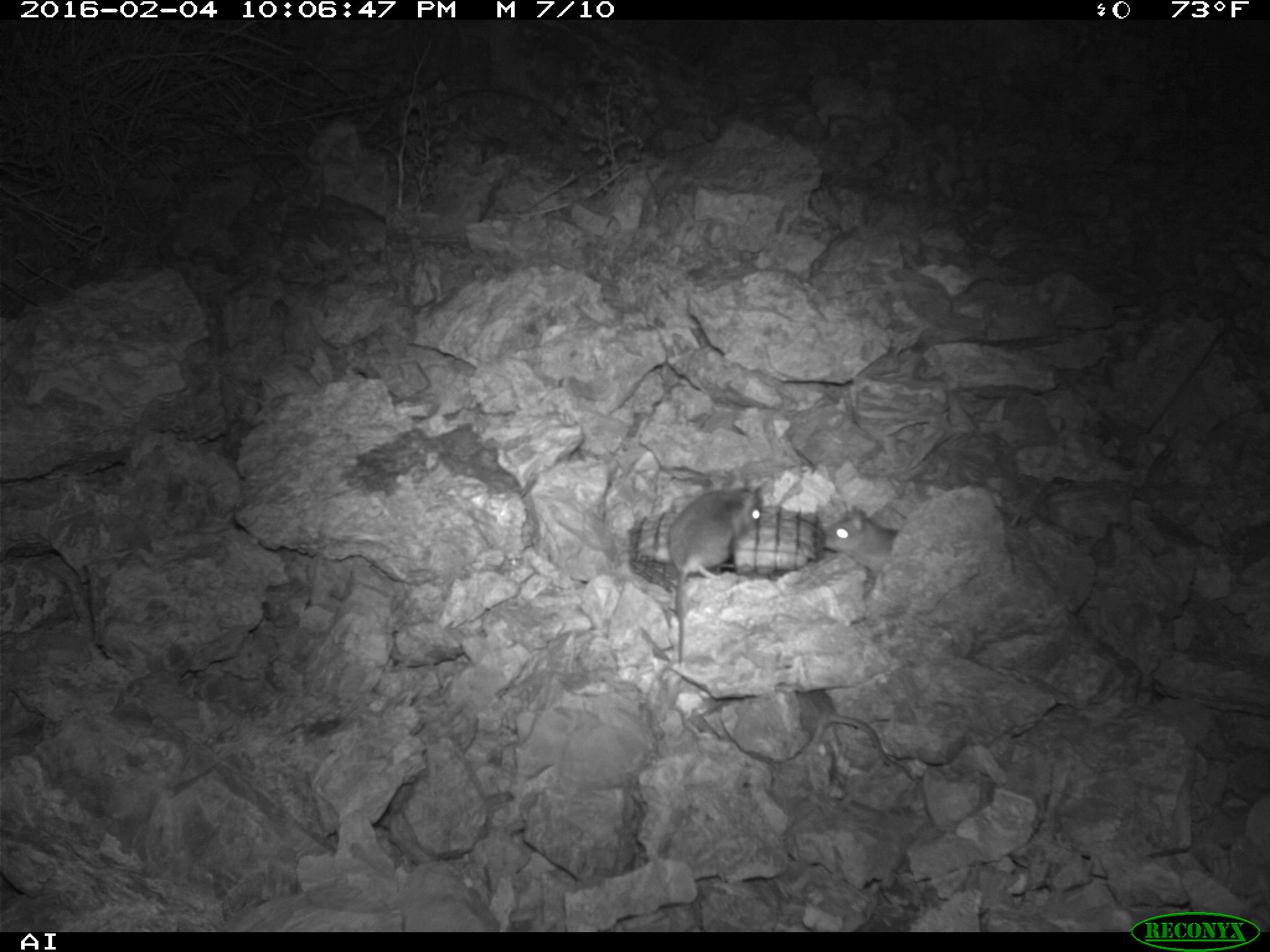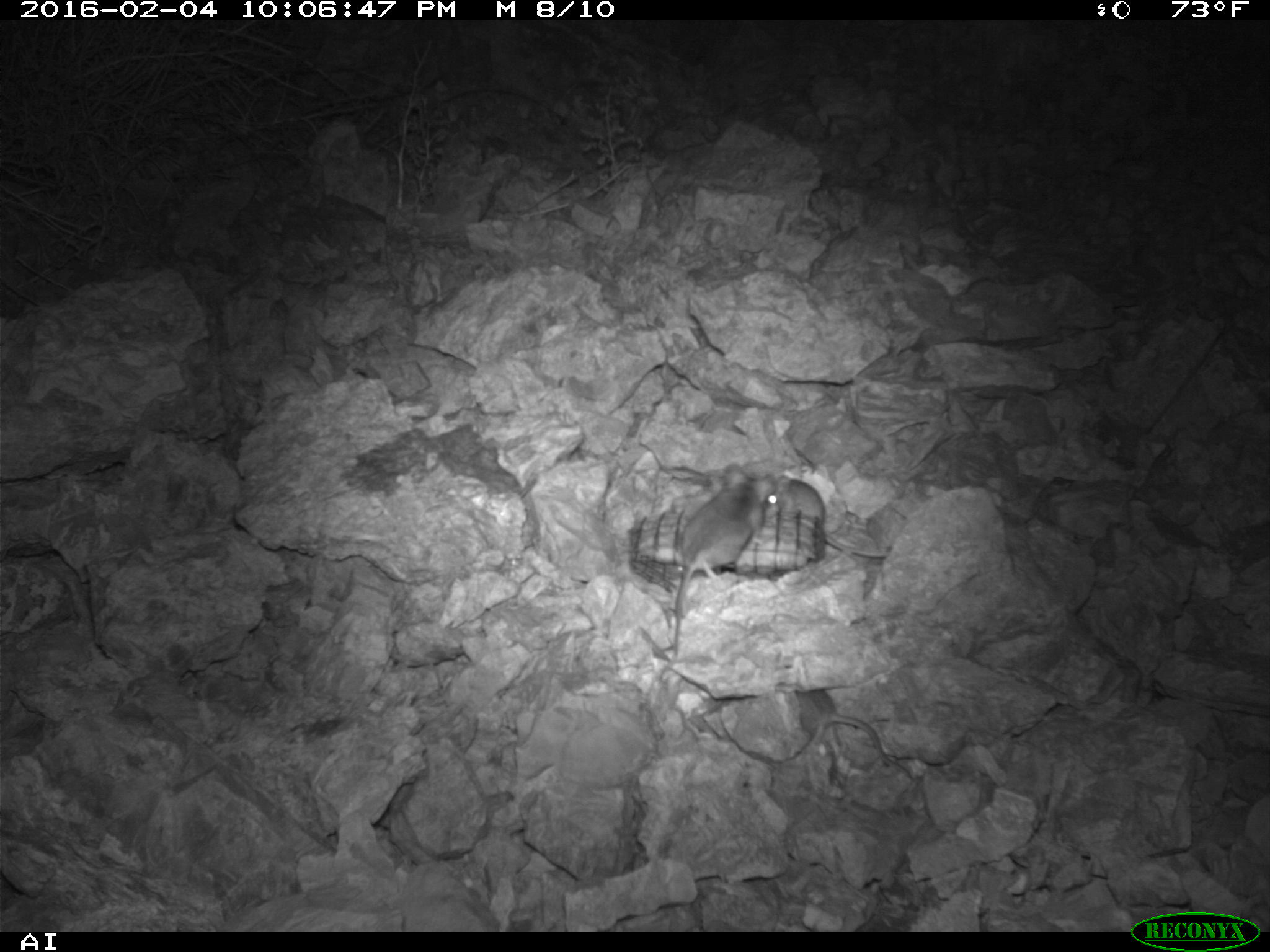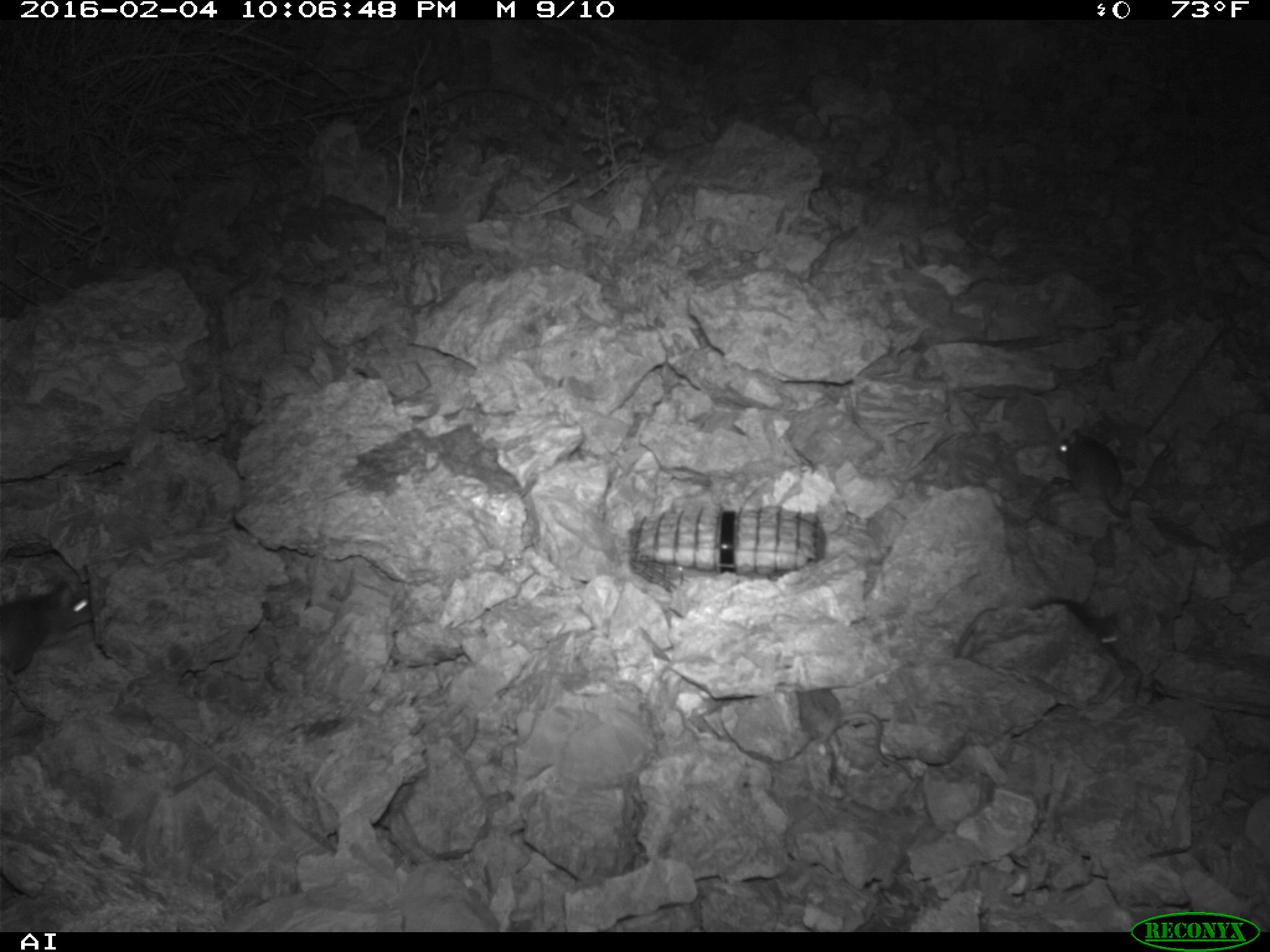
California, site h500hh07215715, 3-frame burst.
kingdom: Animalia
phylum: Chordata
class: Mammalia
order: Rodentia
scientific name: Rodentia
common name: rodent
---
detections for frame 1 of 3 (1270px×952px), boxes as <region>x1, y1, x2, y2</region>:
rodent: <region>668, 477, 763, 662</region>; <region>794, 690, 910, 777</region>; <region>823, 505, 900, 578</region>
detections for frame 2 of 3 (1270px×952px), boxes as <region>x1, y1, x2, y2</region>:
rodent: <region>668, 459, 782, 663</region>; <region>696, 689, 917, 784</region>; <region>777, 474, 892, 558</region>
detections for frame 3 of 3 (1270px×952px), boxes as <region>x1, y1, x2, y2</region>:
rodent: <region>953, 596, 1118, 658</region>; <region>797, 688, 910, 777</region>; <region>0, 576, 93, 684</region>; <region>1055, 428, 1131, 517</region>